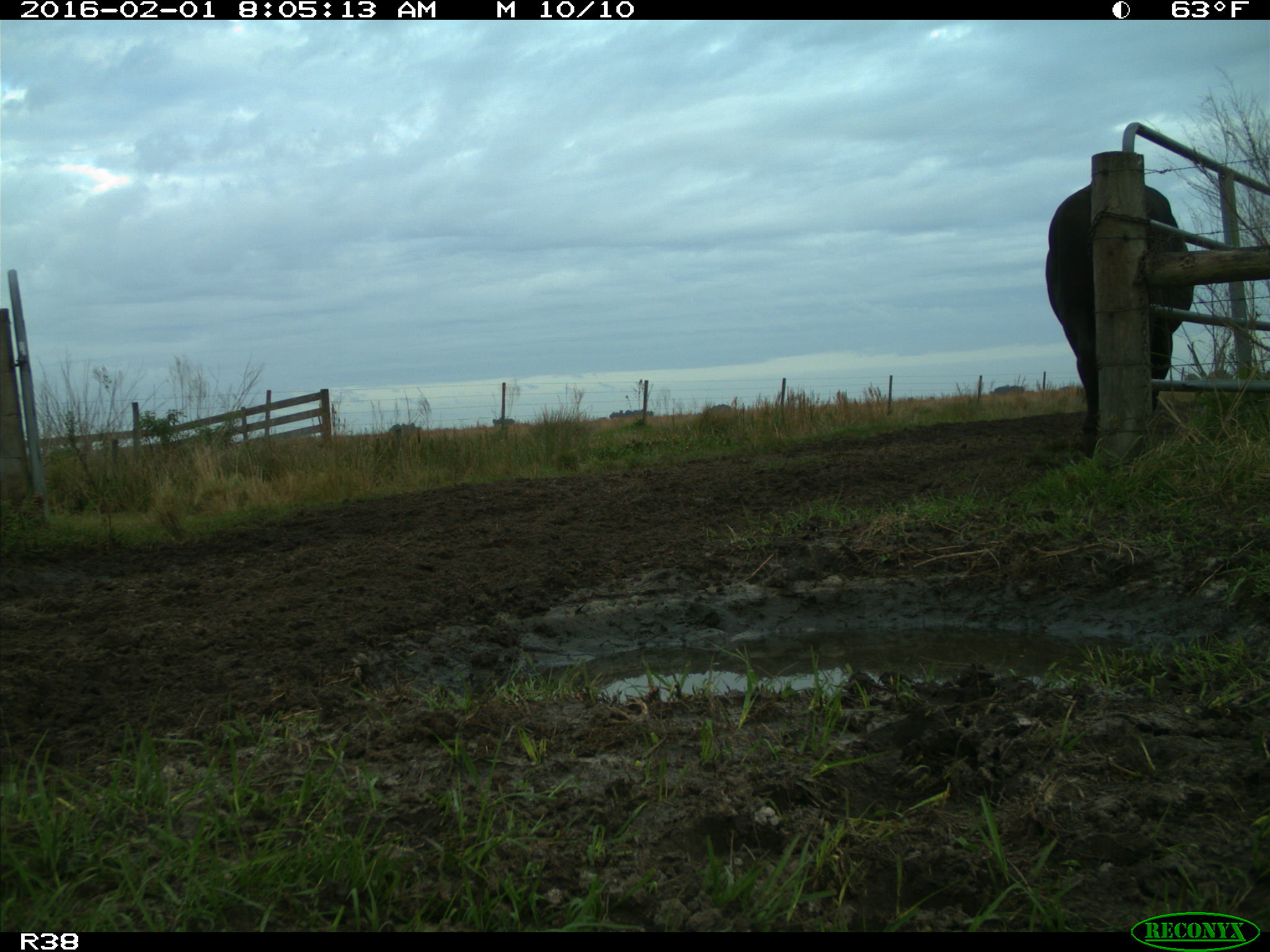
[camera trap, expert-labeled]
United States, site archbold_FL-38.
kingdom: Animalia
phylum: Chordata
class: Mammalia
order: Artiodactyla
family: Bovidae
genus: Bos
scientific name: Bos taurus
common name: domestic cow